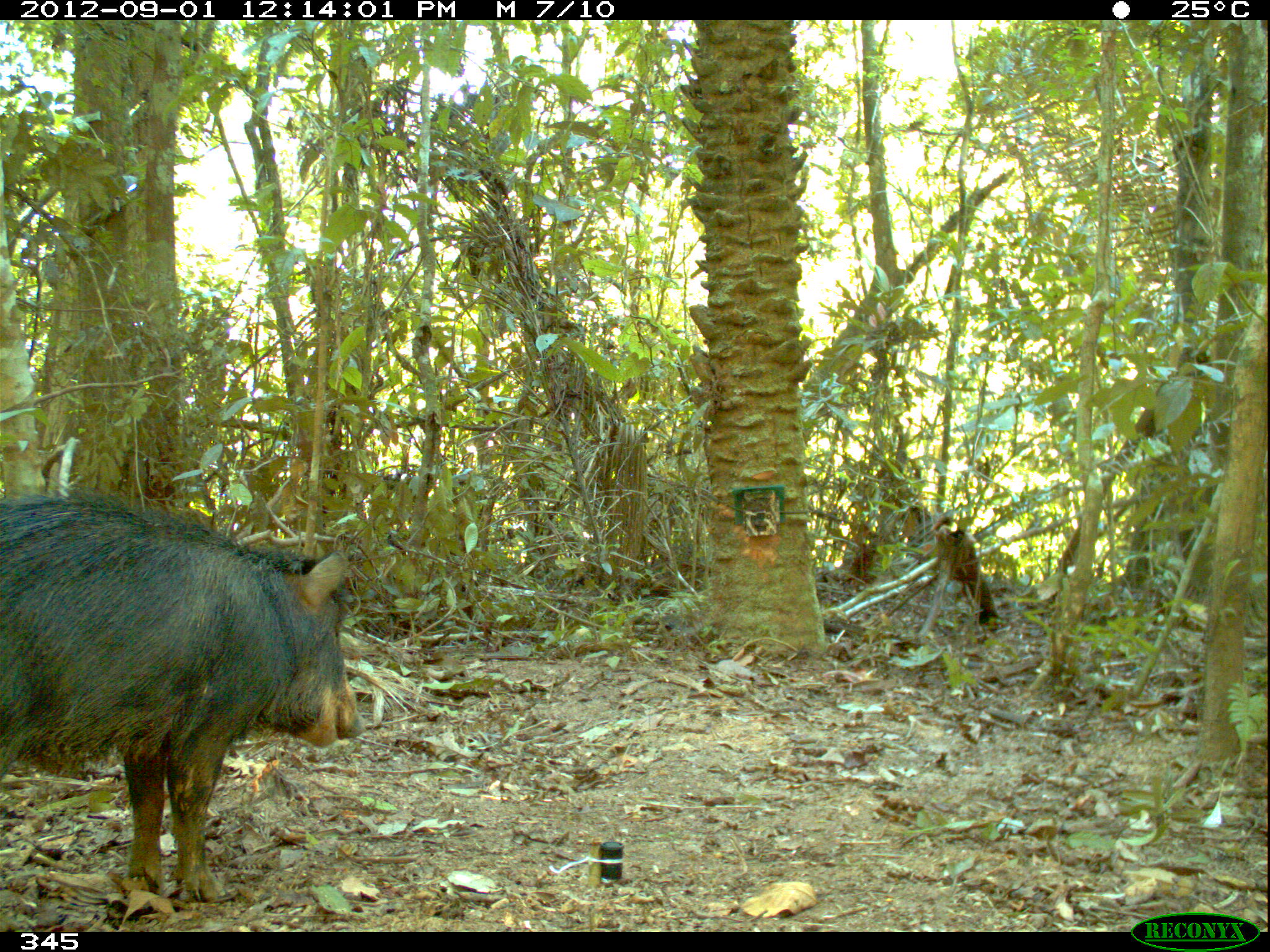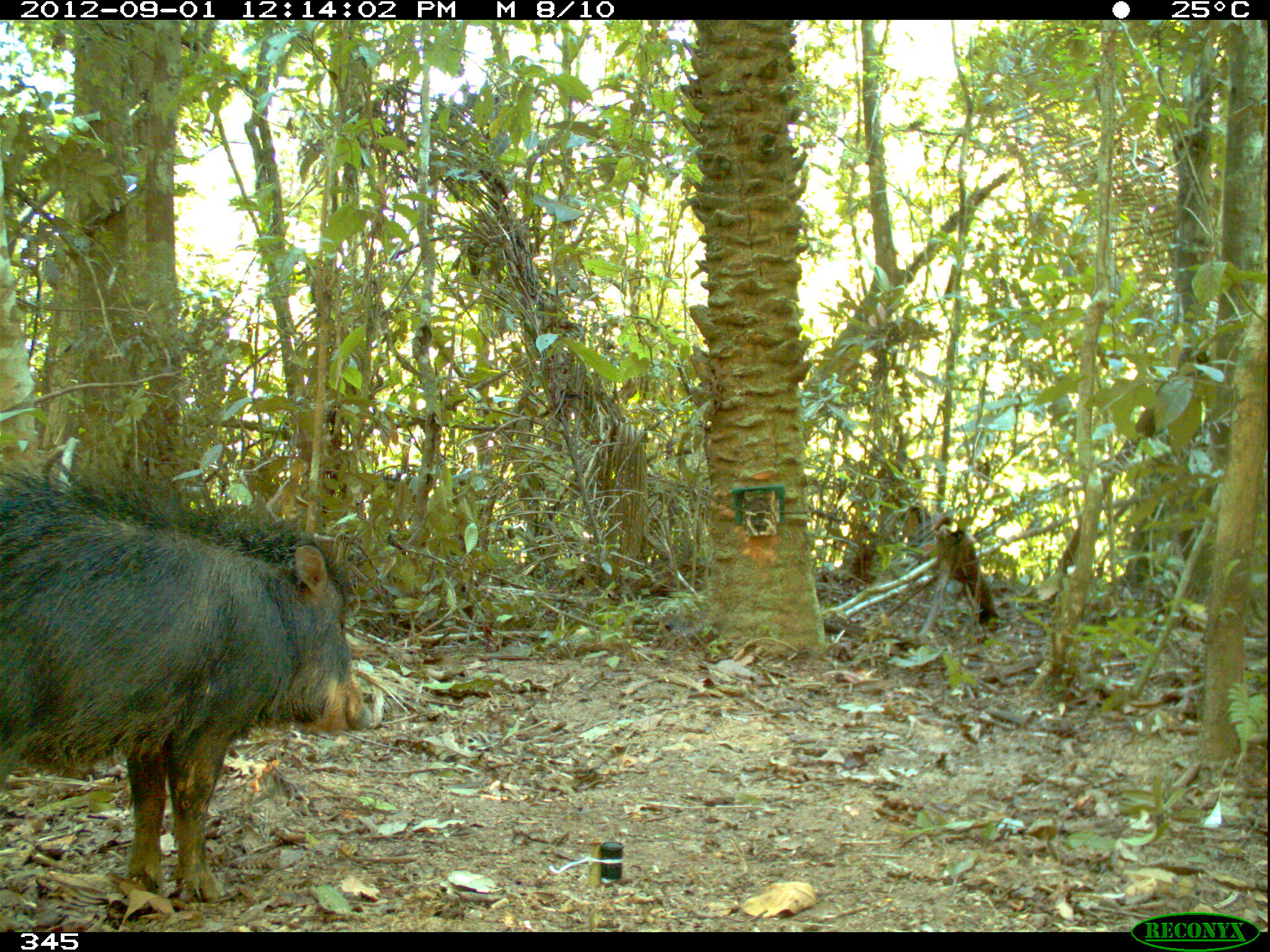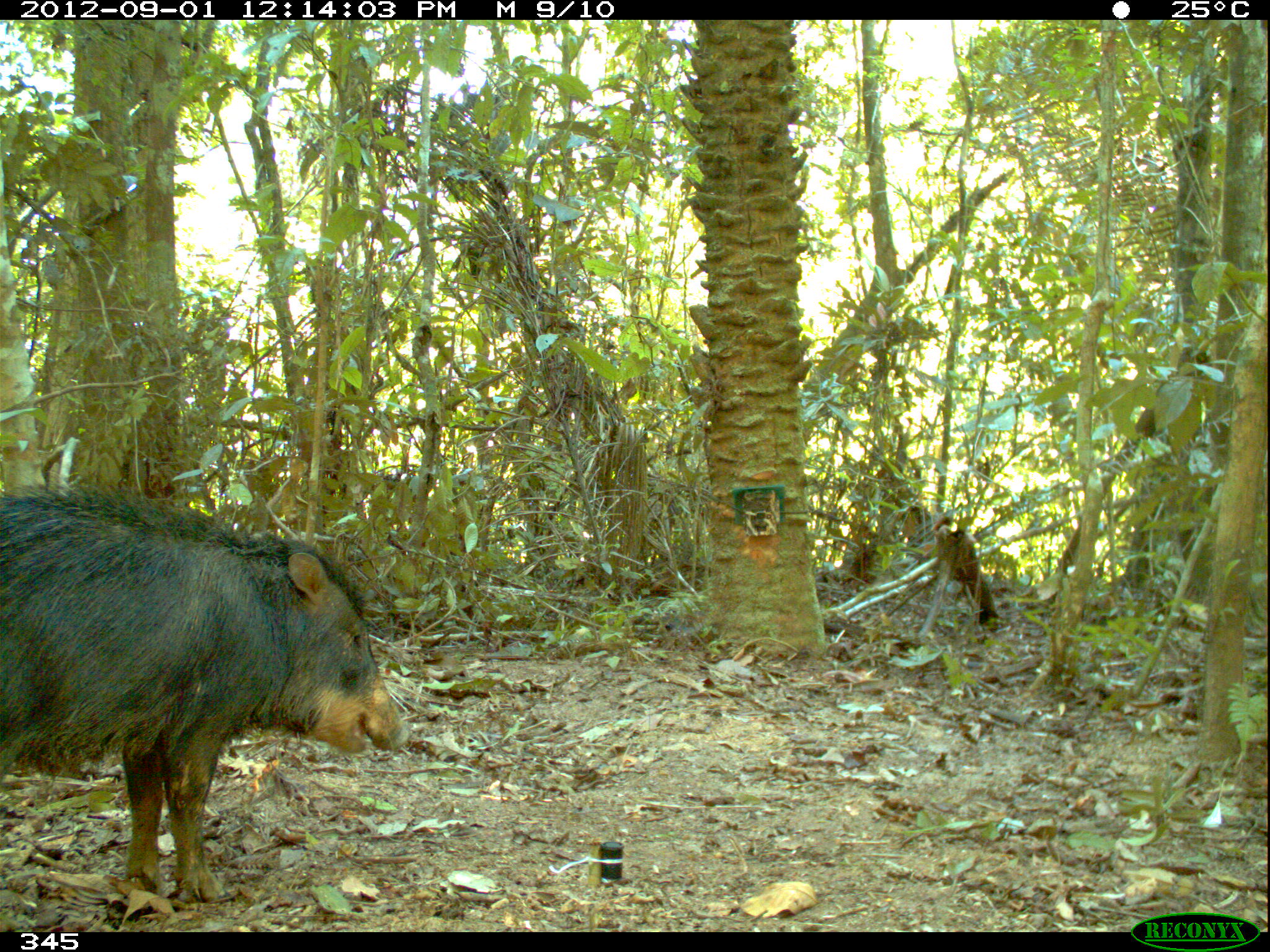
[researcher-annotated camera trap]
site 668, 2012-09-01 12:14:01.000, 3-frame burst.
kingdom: Animalia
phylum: Chordata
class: Mammalia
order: Artiodactyla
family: Tayassuidae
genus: Tayassu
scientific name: Tayassu pecari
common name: white-lipped peccary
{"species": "Tayassu pecari (white-lipped peccary)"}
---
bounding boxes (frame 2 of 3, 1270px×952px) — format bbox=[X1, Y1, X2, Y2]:
tayassu pecari: bbox=[0, 449, 372, 903]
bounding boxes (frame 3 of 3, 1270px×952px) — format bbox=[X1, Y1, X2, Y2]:
tayassu pecari: bbox=[0, 470, 410, 903]